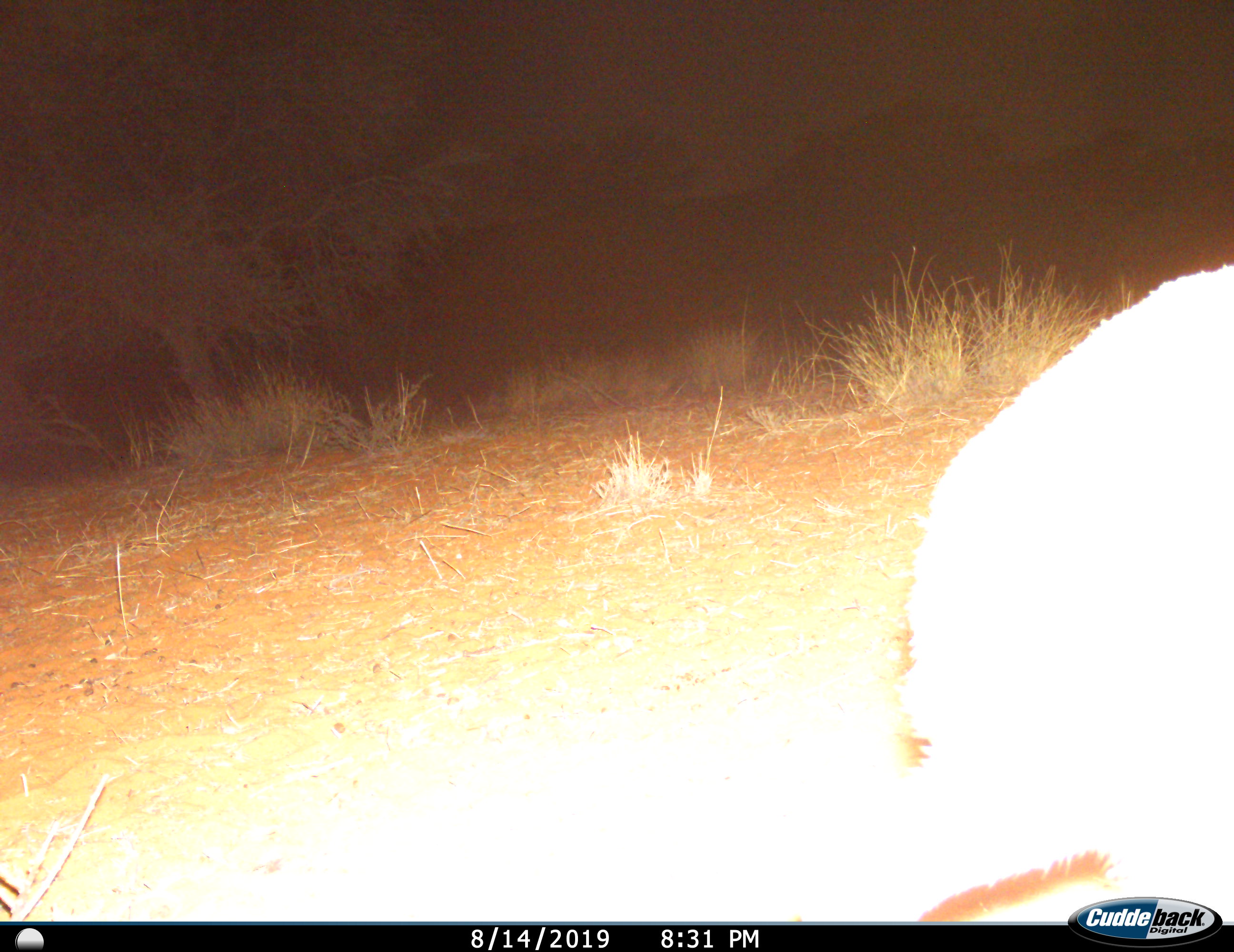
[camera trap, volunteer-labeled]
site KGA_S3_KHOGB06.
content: unidentified animal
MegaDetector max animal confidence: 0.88